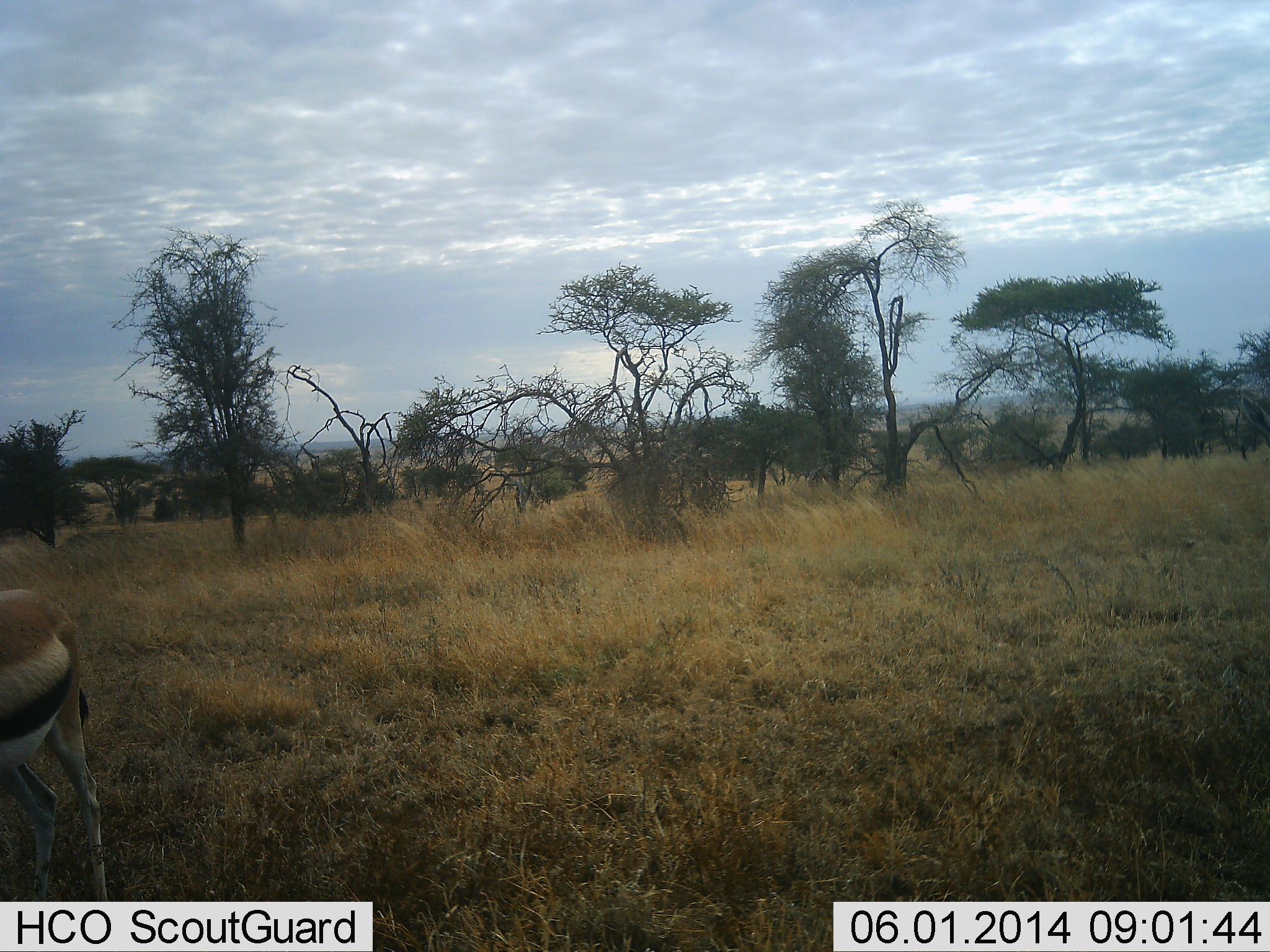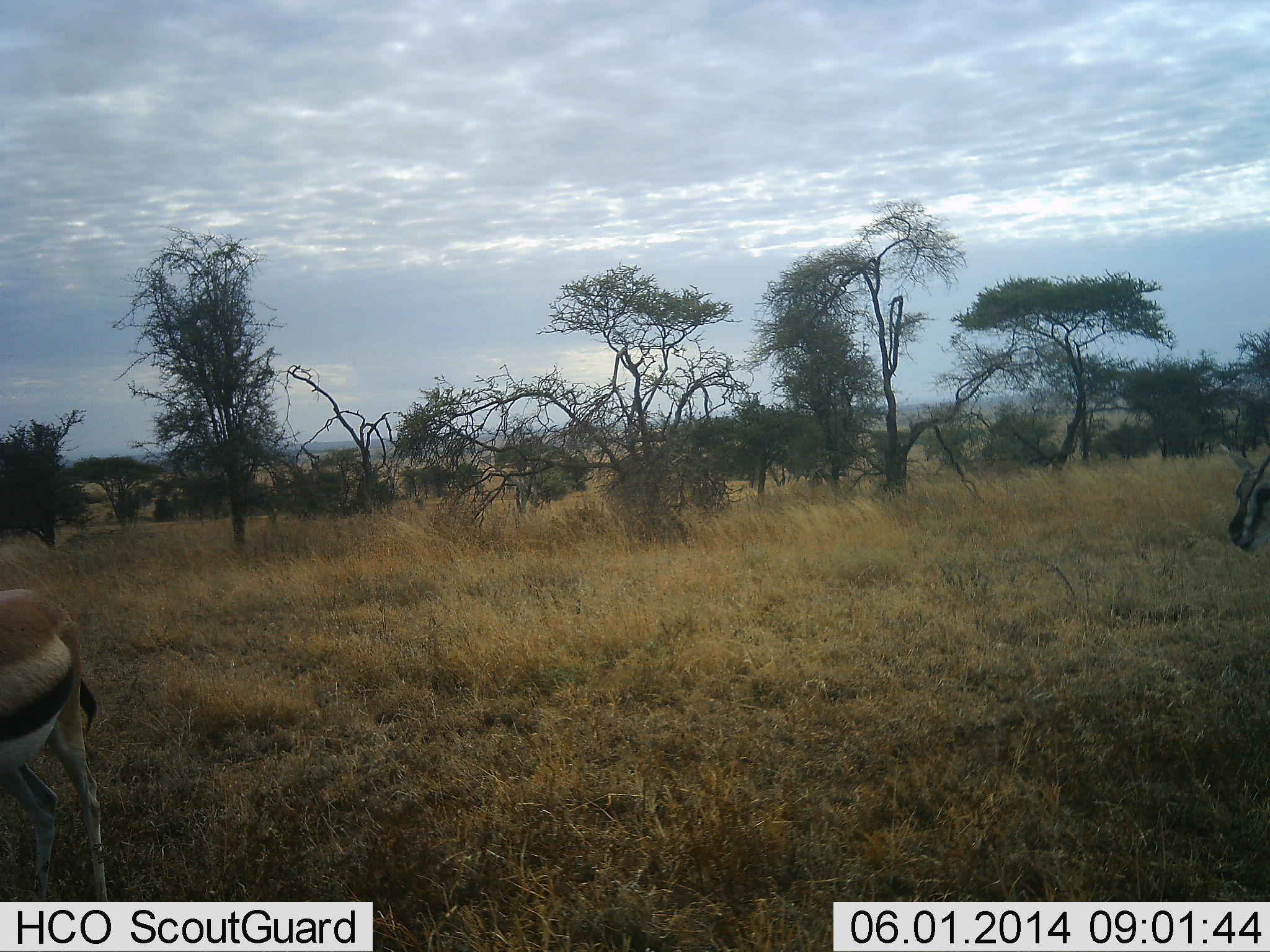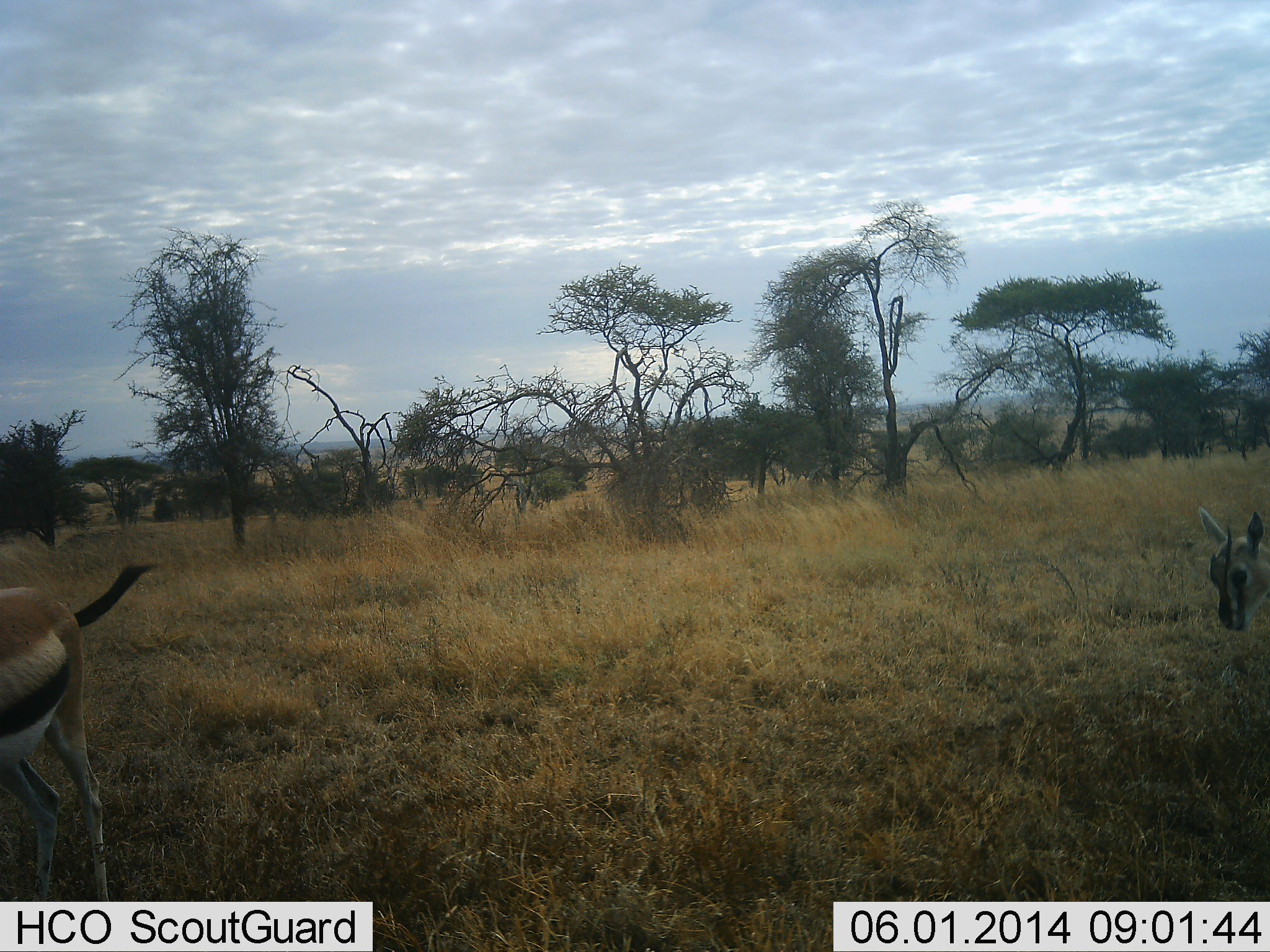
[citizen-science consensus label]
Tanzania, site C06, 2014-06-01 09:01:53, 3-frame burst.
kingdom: Animalia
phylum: Chordata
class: Mammalia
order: Artiodactyla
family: Bovidae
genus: Eudorcas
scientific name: Eudorcas thomsonii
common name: thomson's gazelle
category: gazellethomsons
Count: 2.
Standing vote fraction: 61%.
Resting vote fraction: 0%.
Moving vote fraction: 29%.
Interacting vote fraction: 0%.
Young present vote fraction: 0%.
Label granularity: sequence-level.